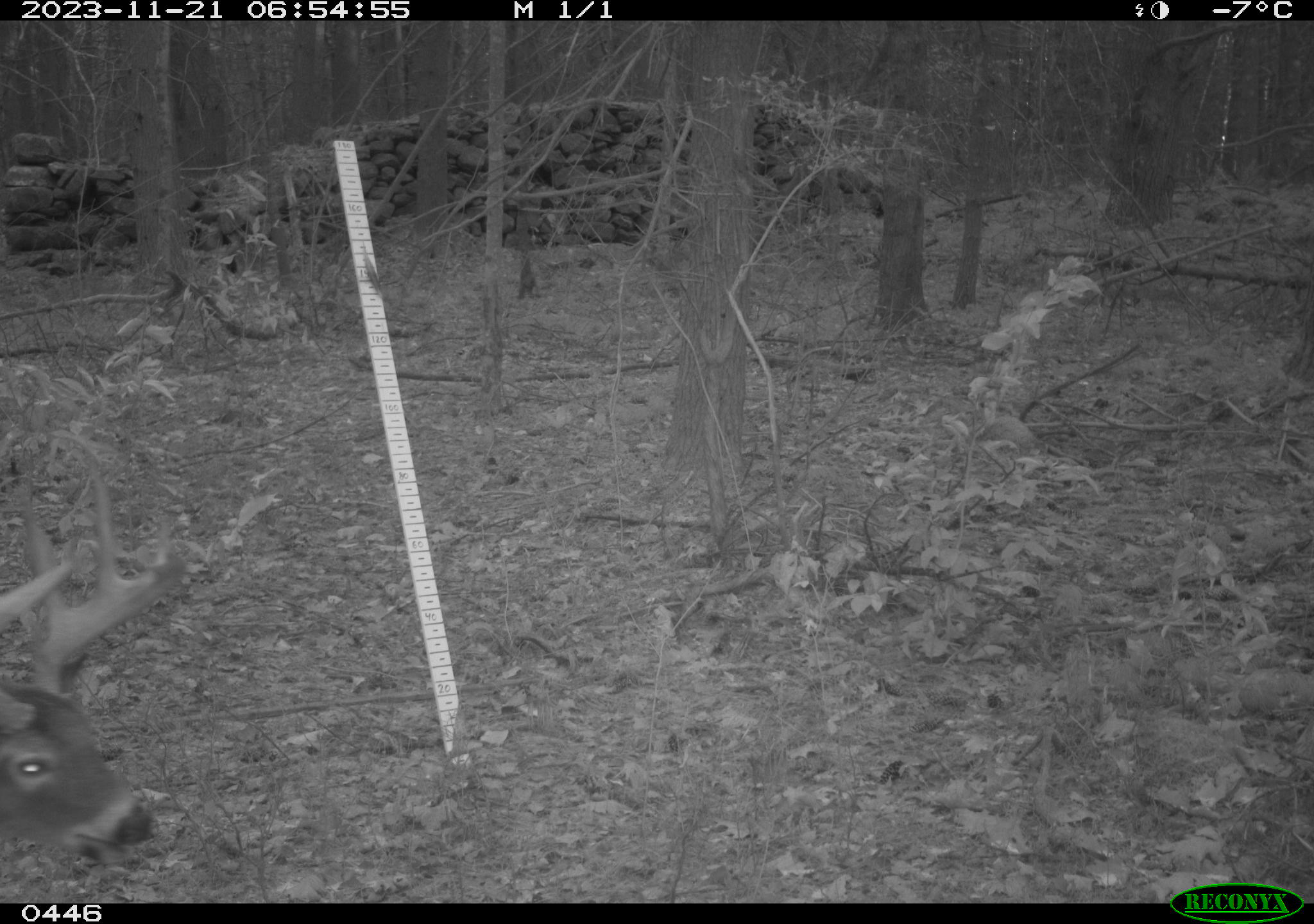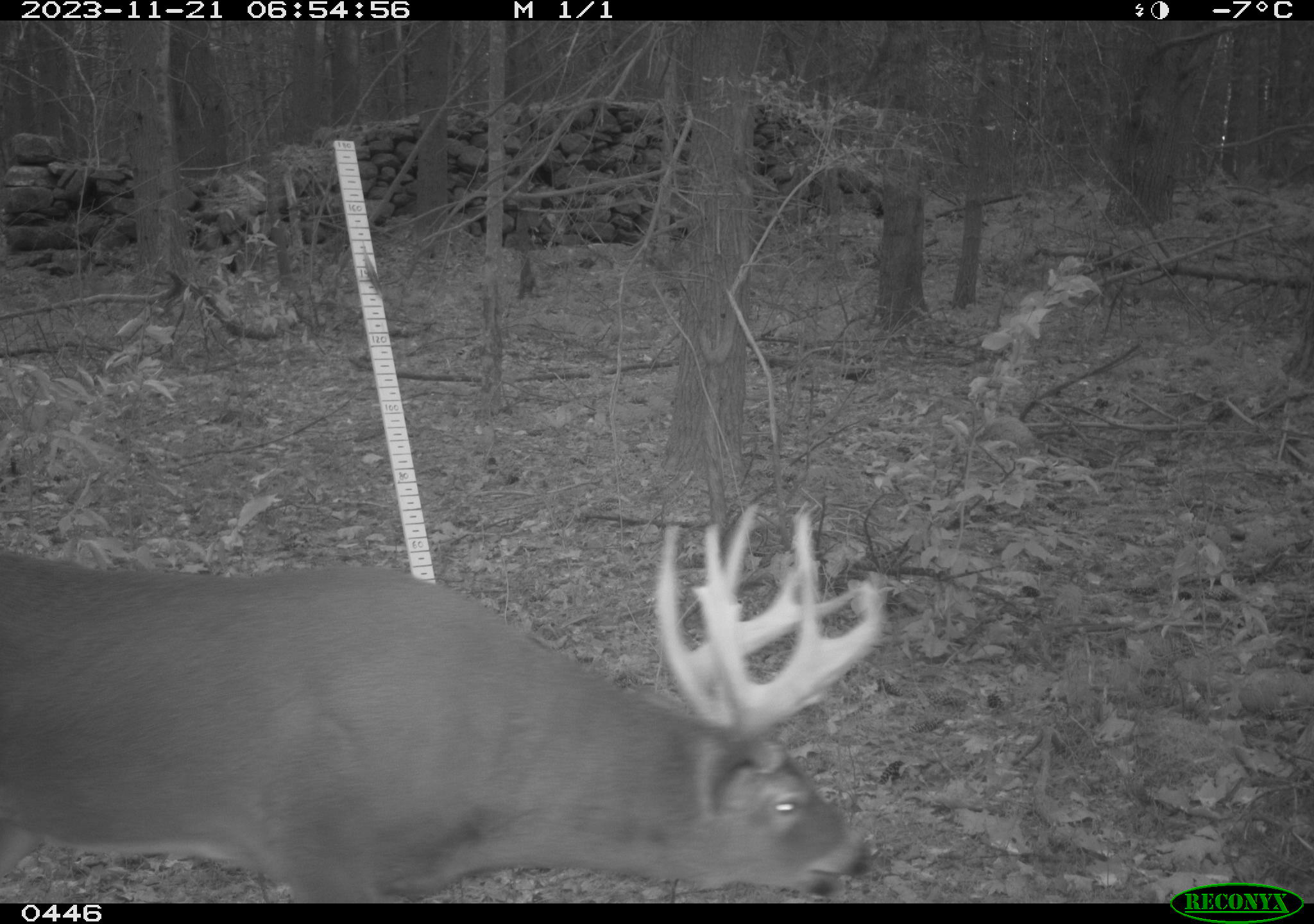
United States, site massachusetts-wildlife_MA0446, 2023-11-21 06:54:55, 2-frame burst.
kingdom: Animalia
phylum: Chordata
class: Mammalia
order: Artiodactyla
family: Cervidae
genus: Odocoileus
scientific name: Odocoileus virginianus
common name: white-tailed deer